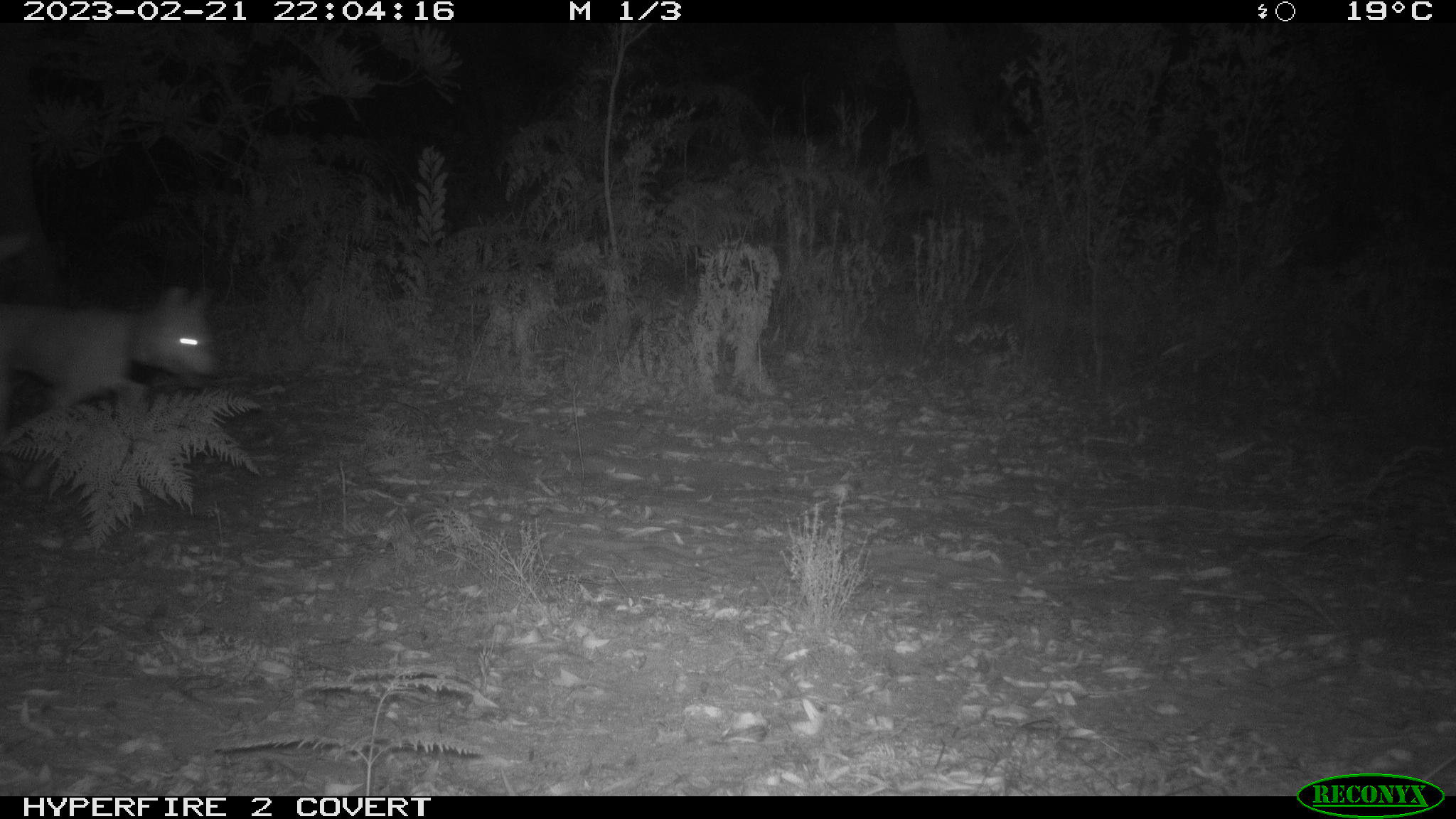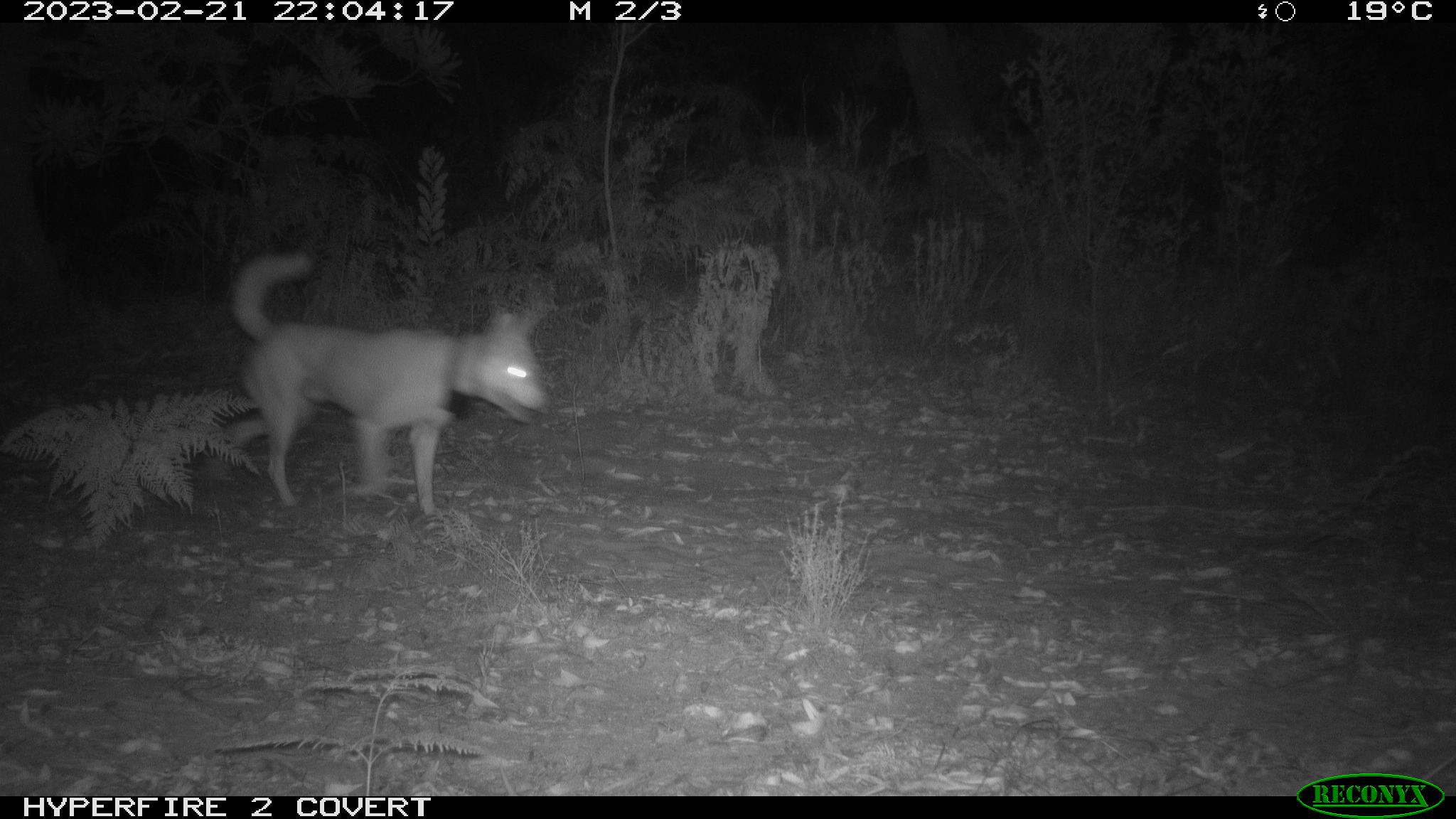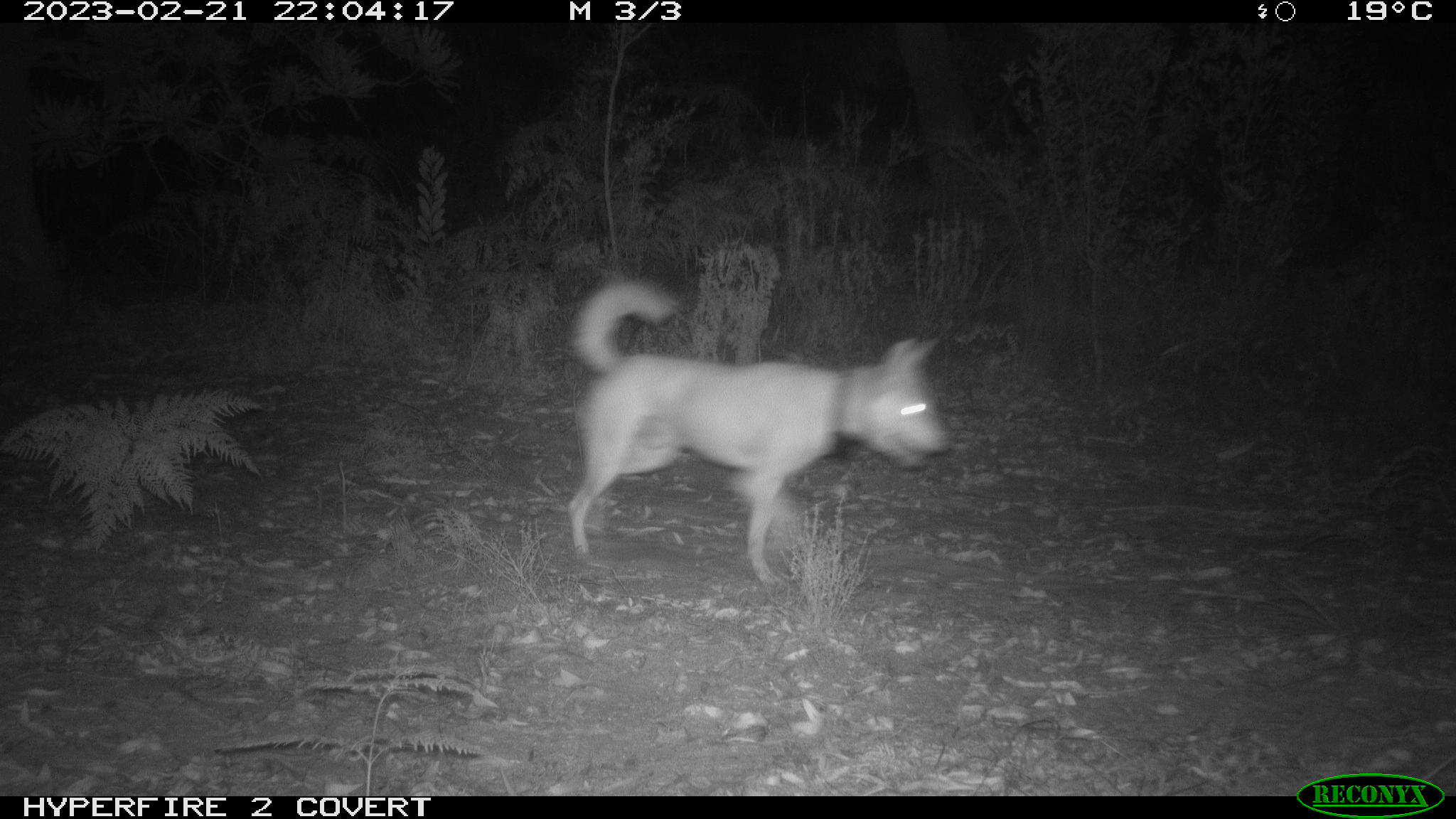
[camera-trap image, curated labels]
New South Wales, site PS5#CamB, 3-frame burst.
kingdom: Animalia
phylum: Chordata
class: Mammalia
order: Carnivora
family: Canidae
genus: Canis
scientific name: Canis familiaris dingo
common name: dingo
Dingo (Canis familiaris dingo).